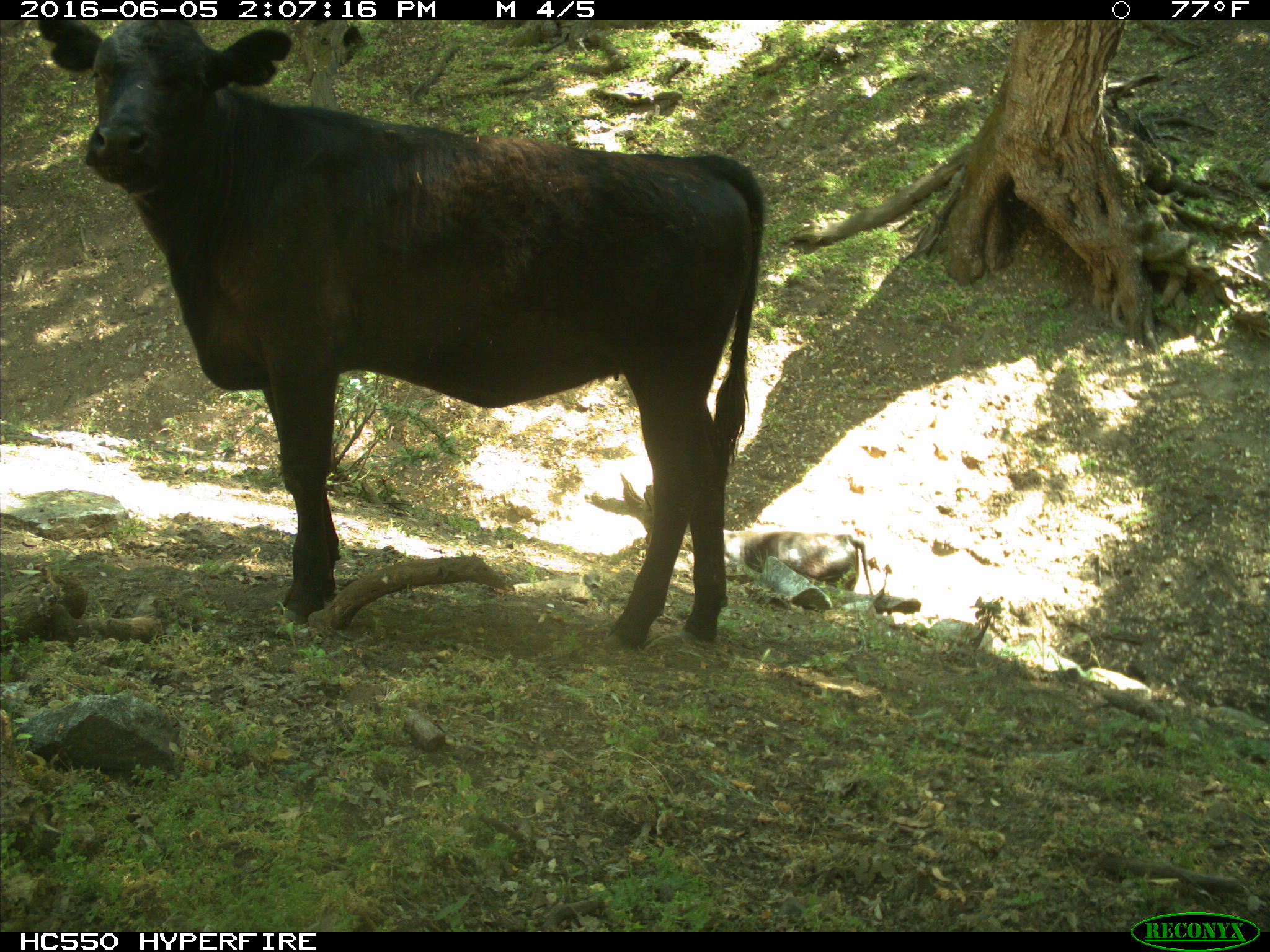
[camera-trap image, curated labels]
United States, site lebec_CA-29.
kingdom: Animalia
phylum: Chordata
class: Mammalia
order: Artiodactyla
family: Bovidae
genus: Bos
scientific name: Bos taurus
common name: domestic cow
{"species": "Bos taurus (domestic cow)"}